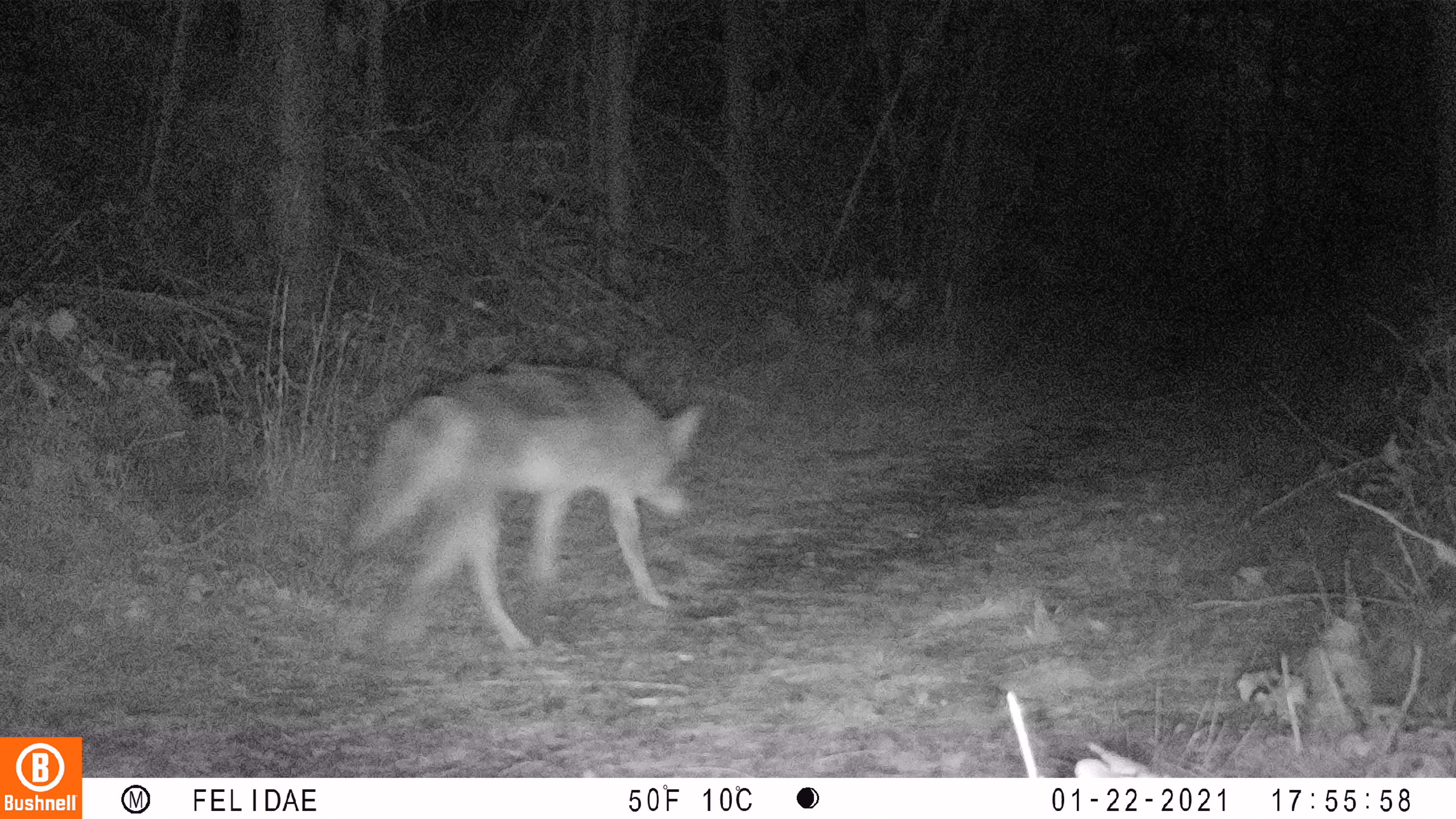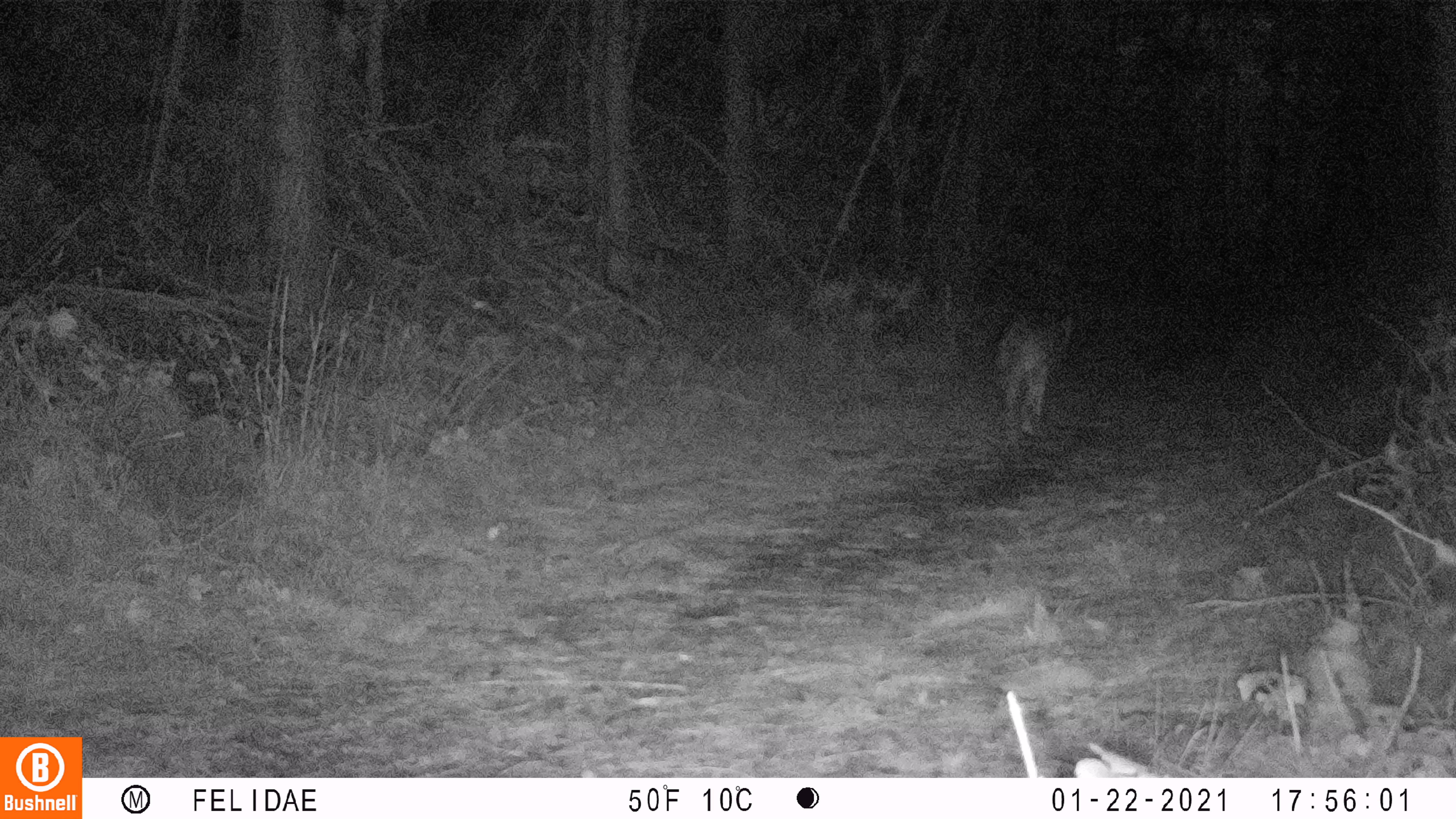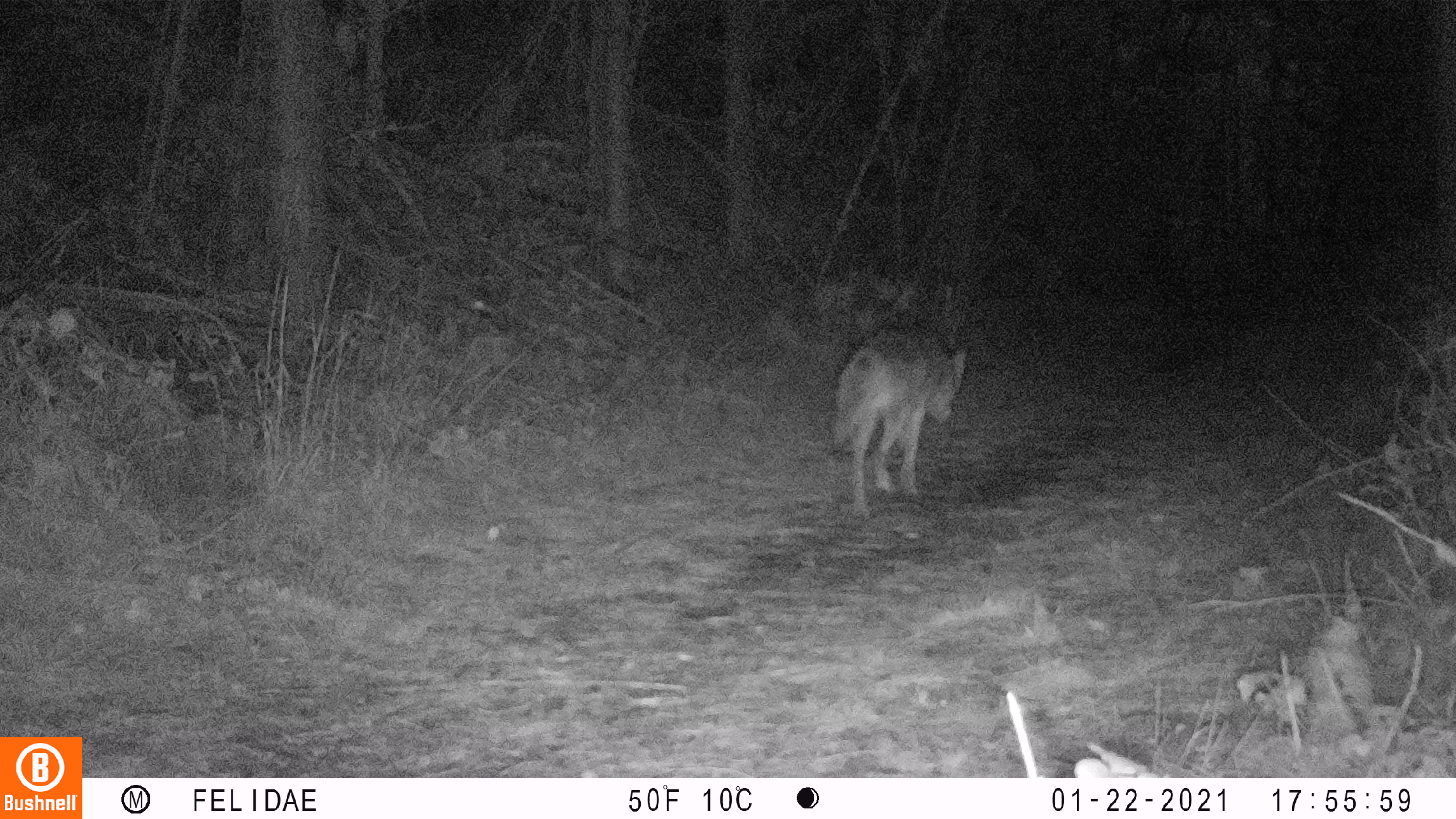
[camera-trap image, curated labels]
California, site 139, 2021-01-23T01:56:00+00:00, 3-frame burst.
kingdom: Animalia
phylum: Chordata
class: Mammalia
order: Carnivora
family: Canidae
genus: Canis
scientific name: Canis latrans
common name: coyote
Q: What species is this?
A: Coyote (Canis latrans).